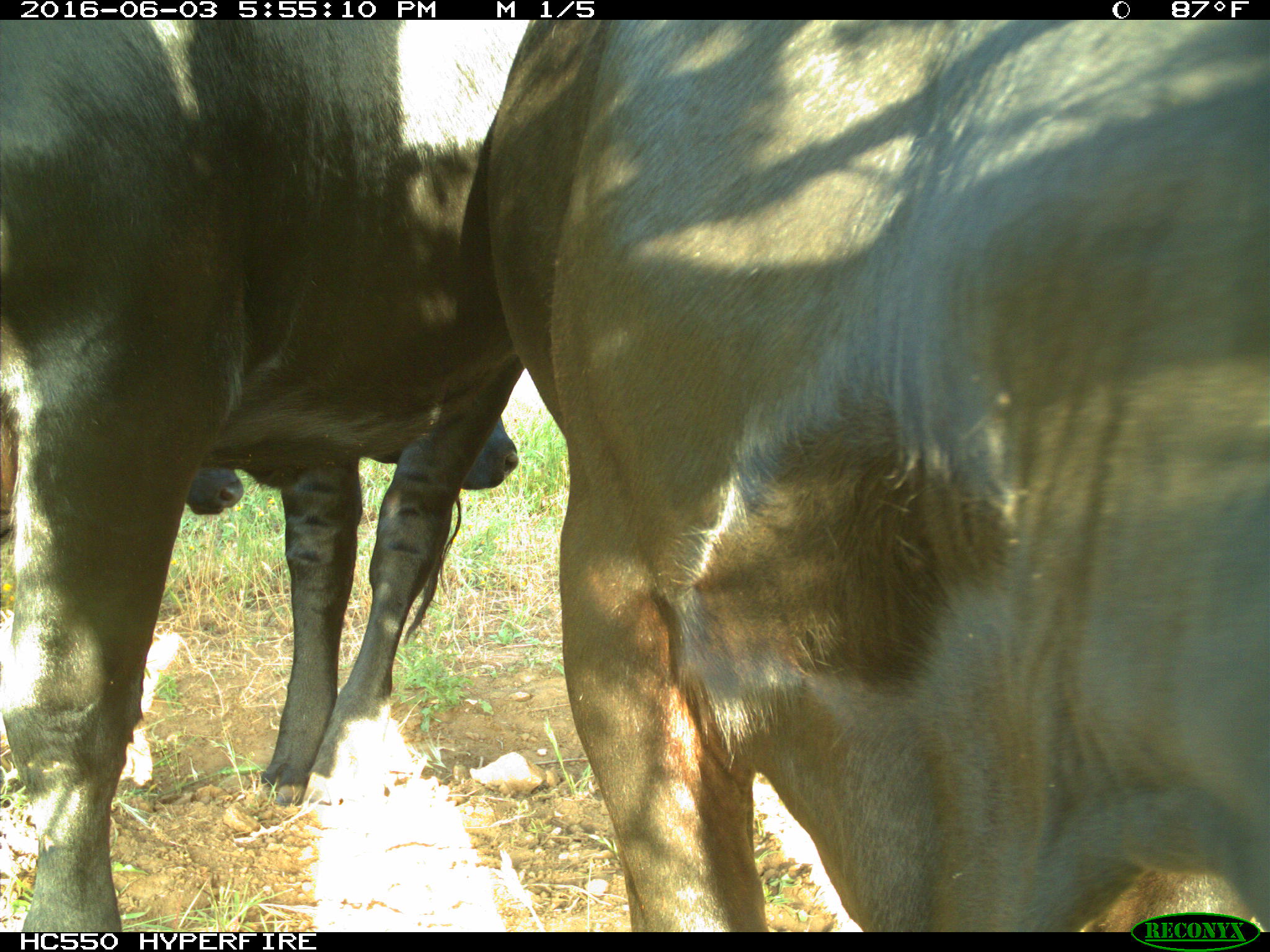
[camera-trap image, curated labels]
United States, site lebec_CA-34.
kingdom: Animalia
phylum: Chordata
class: Mammalia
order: Artiodactyla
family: Bovidae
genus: Bos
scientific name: Bos taurus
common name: domestic cow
Bos taurus (domestic cow).